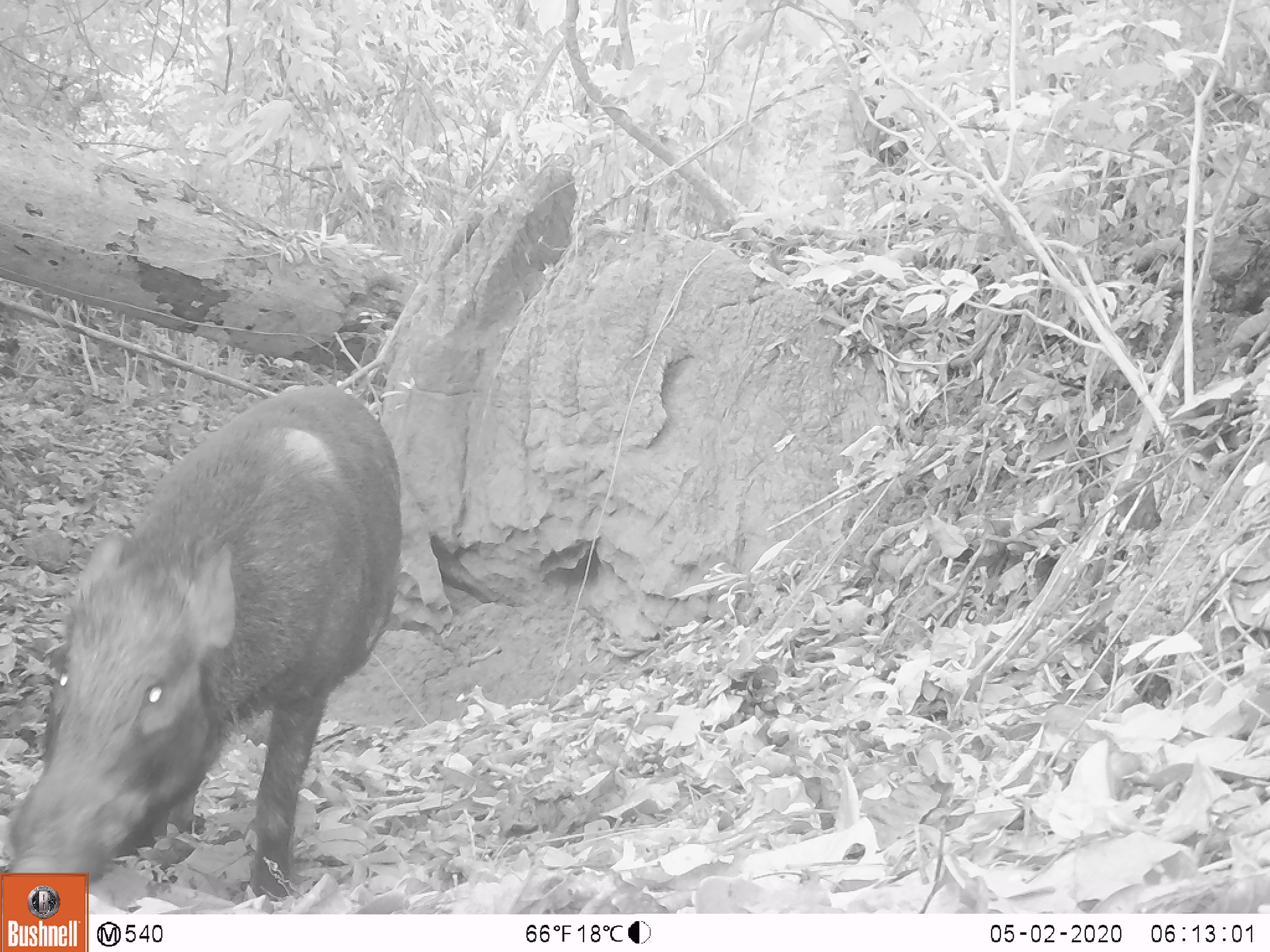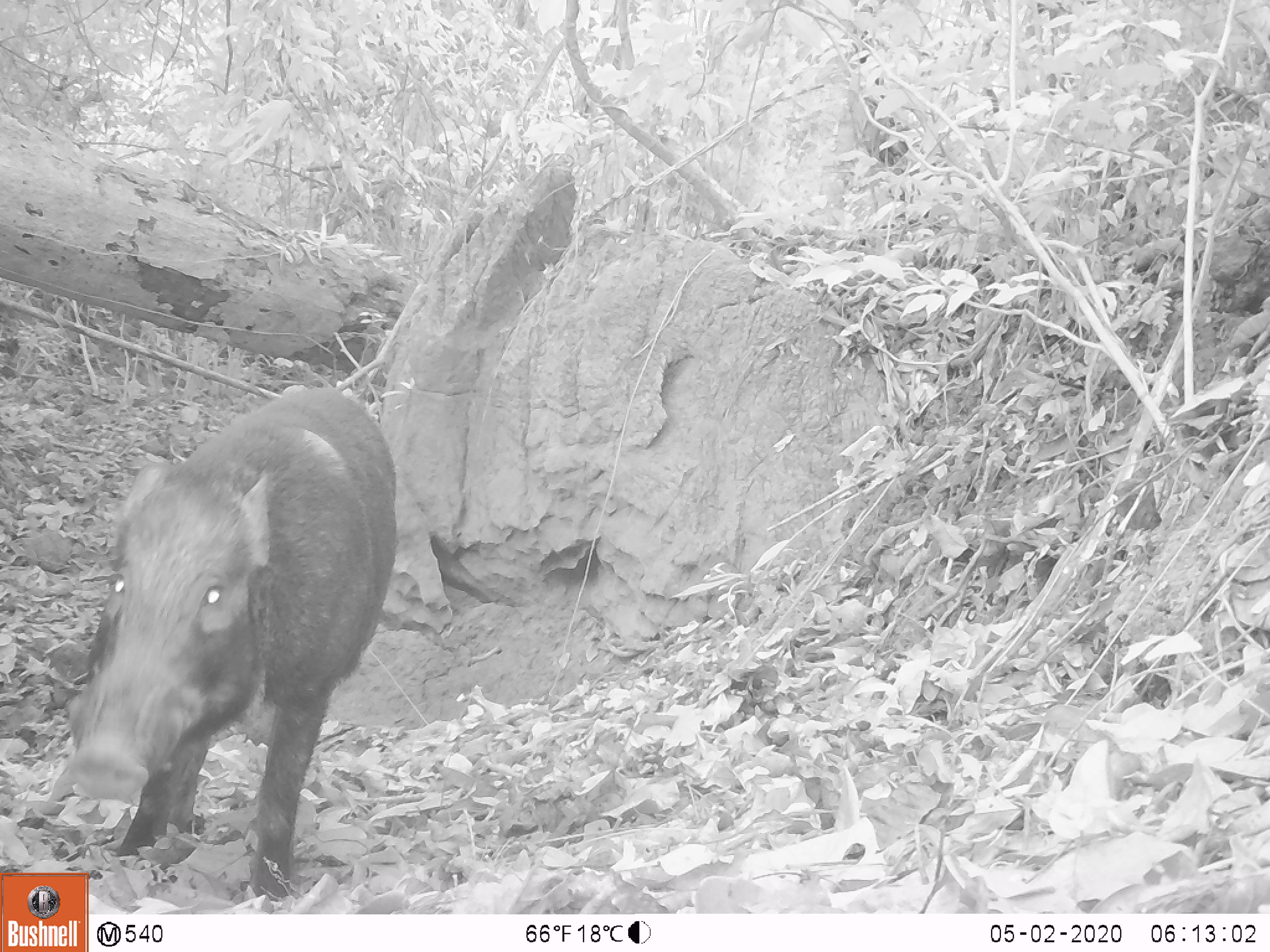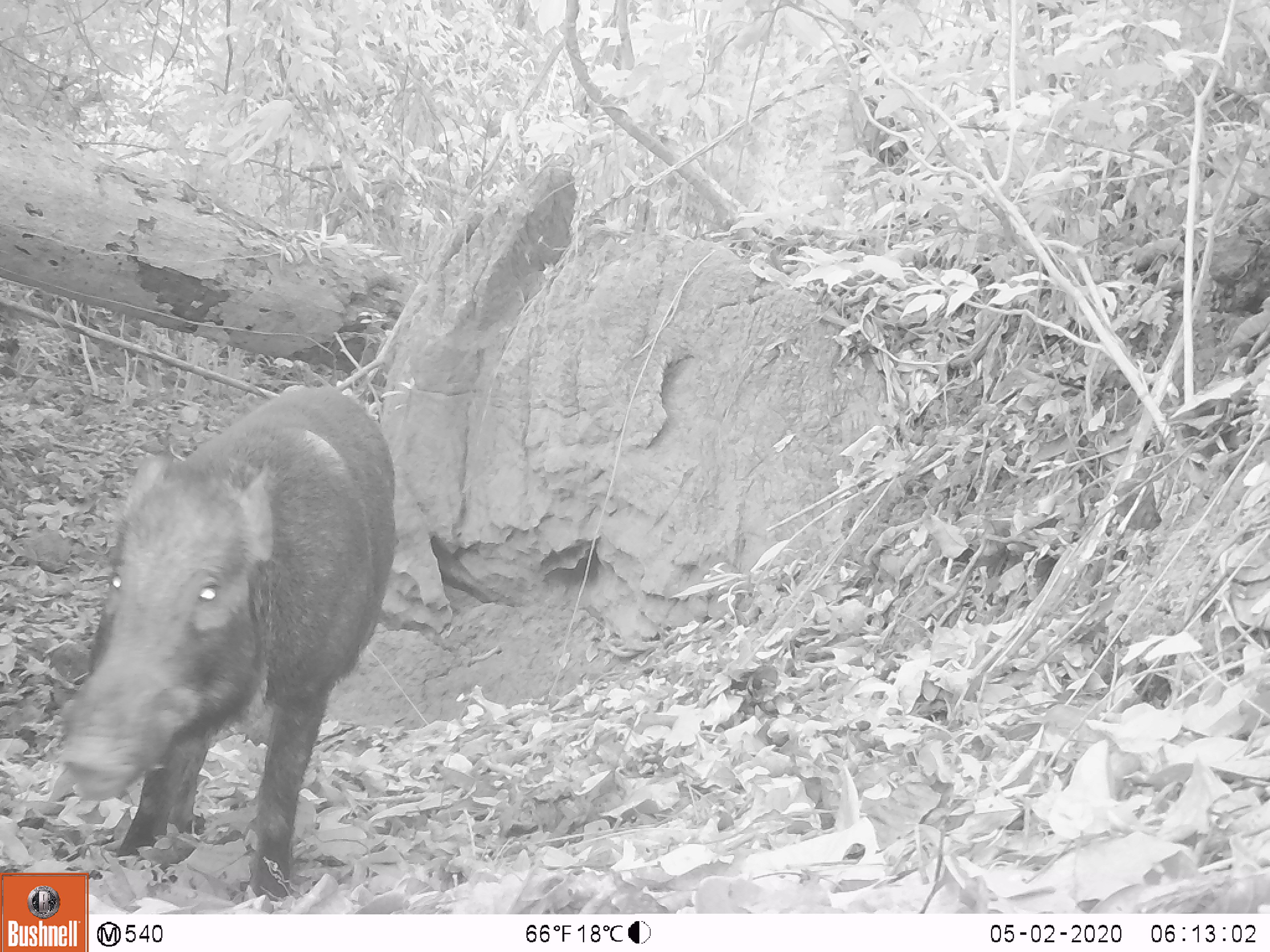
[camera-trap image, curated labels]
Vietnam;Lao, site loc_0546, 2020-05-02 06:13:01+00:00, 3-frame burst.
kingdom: Animalia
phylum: Chordata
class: Mammalia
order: Artiodactyla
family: Suidae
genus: Sus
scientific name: Sus scrofa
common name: eurasian wild pig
Eurasian wild pig (Sus scrofa). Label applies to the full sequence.